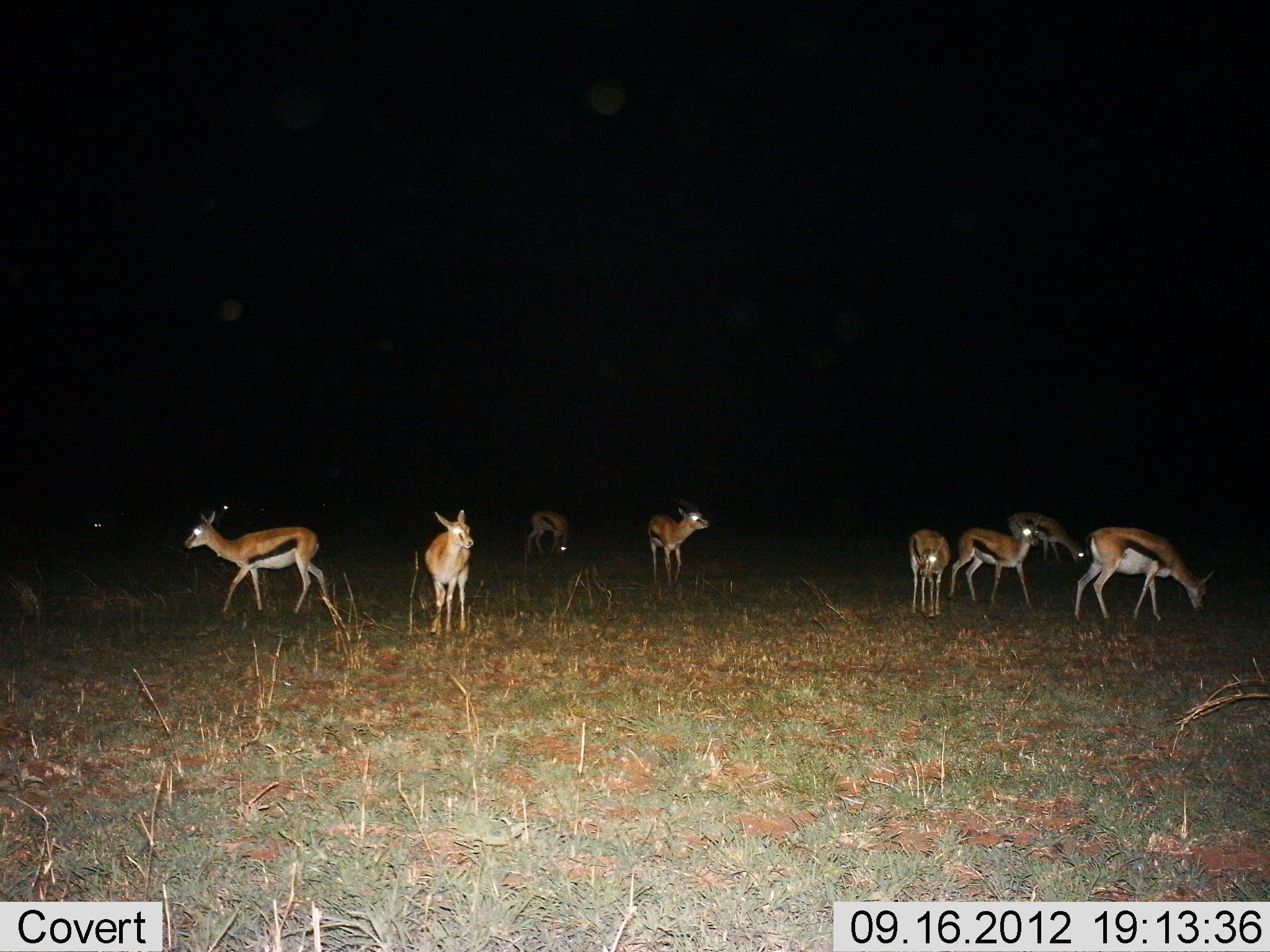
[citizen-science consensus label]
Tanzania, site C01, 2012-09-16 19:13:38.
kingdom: Animalia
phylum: Chordata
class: Mammalia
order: Artiodactyla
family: Bovidae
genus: Eudorcas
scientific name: Eudorcas thomsonii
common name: thomson's gazelle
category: gazellethomsons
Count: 8.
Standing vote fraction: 80%.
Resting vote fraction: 10%.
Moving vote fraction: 60%.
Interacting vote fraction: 0%.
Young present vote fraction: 0%.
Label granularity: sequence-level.